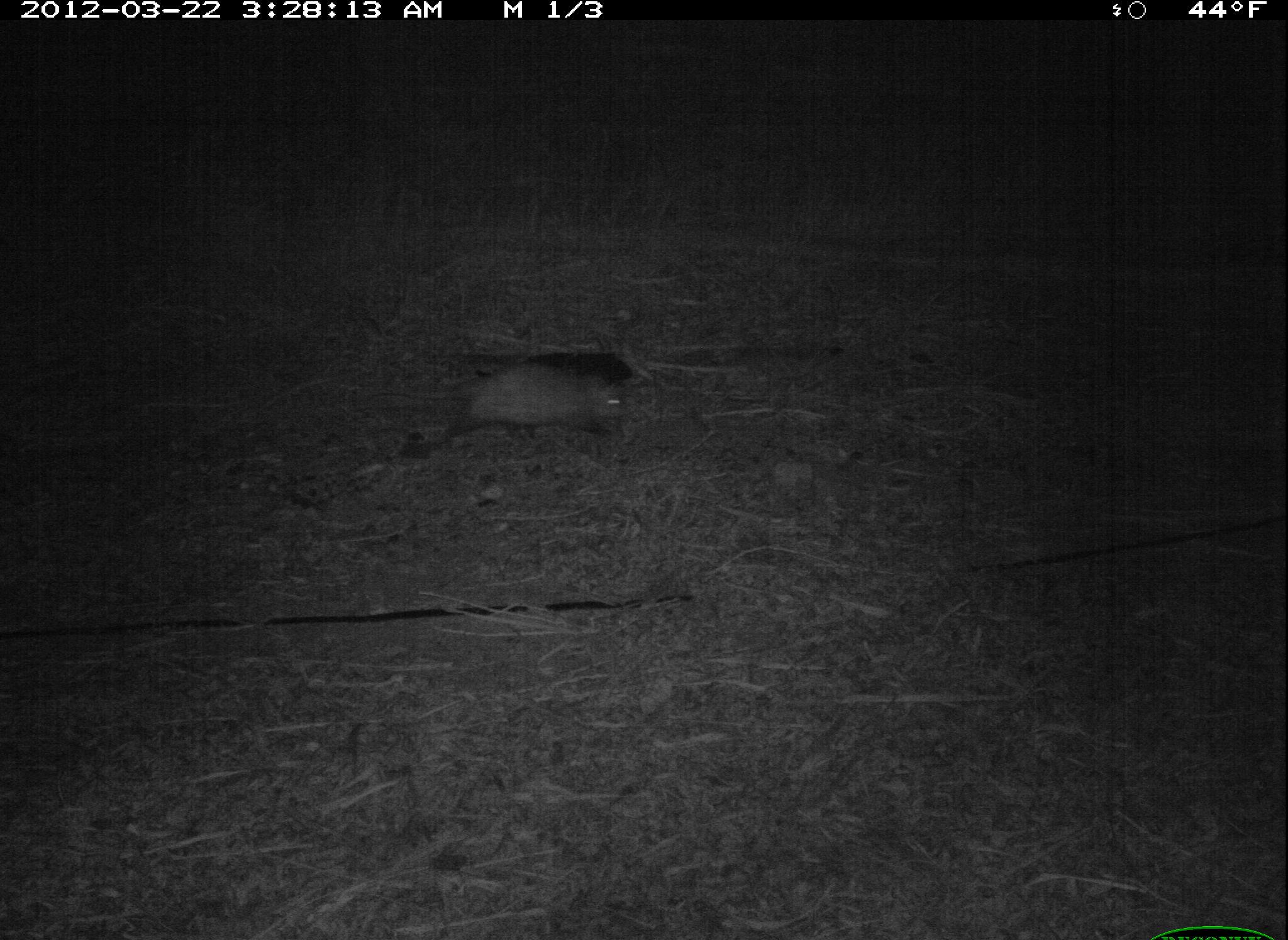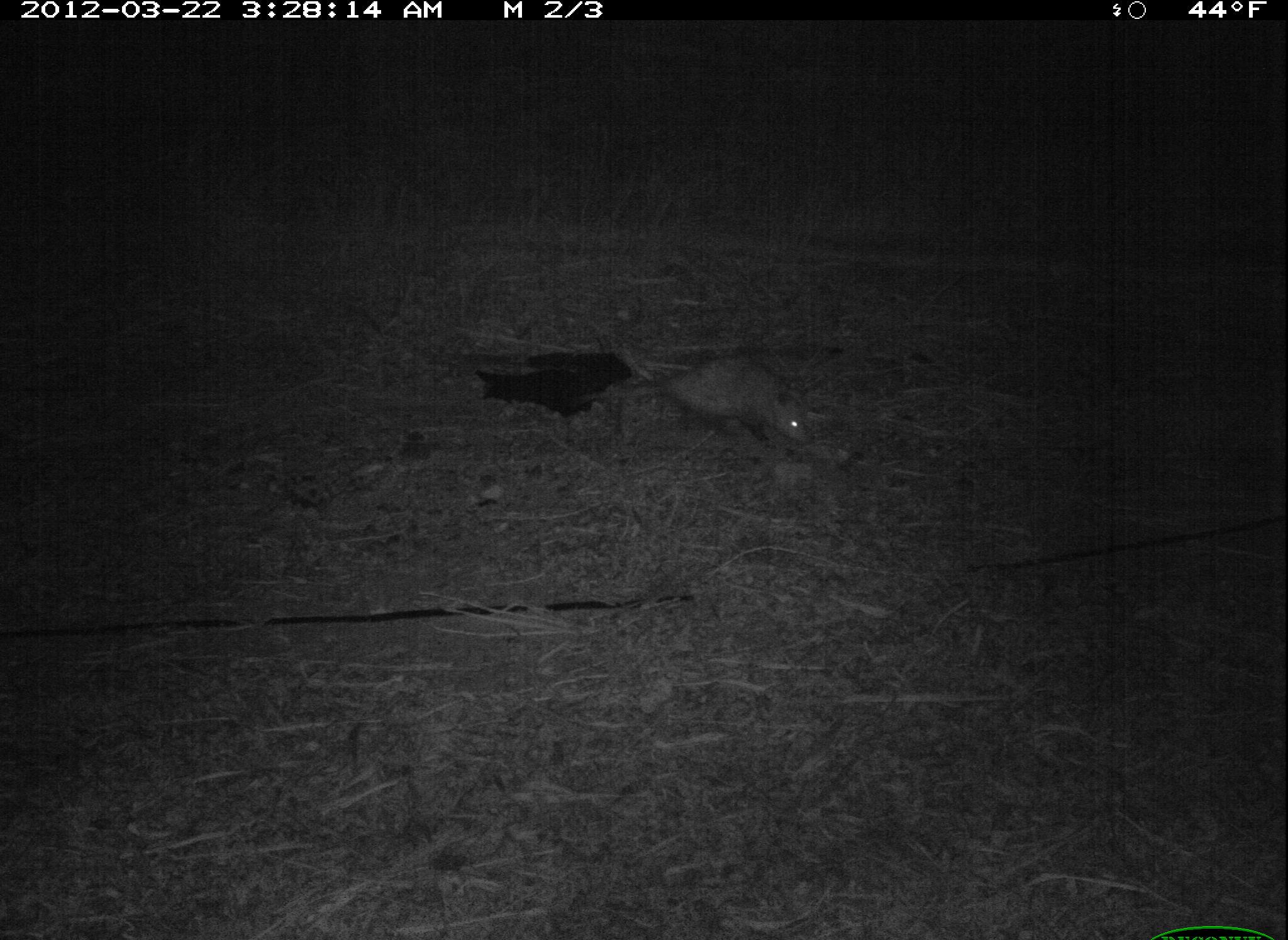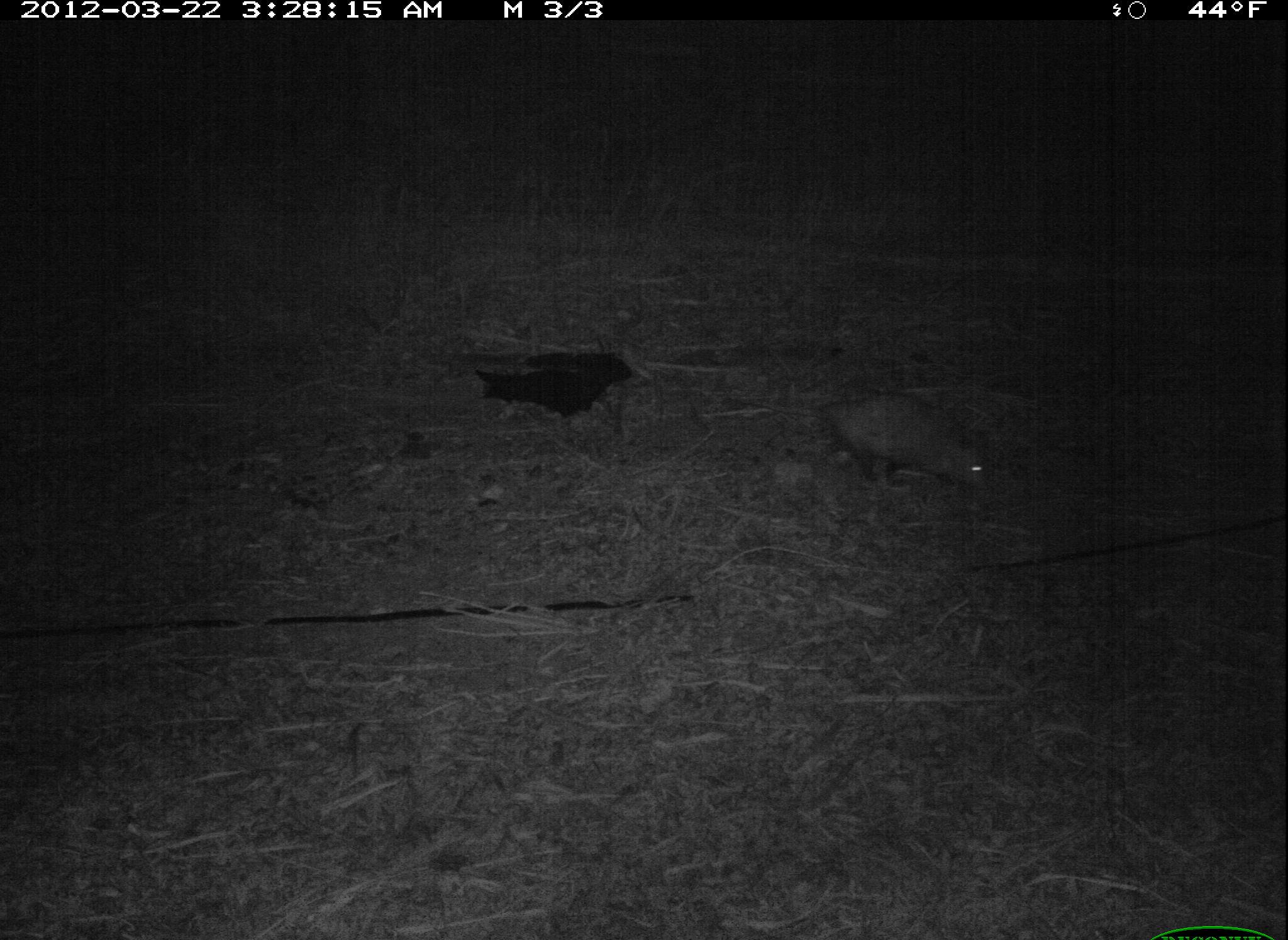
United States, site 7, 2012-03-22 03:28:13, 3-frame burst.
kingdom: Animalia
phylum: Chordata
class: Mammalia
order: Didelphimorphia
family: Didelphidae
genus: Didelphis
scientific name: Didelphis virginiana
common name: virginia opossum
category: opossum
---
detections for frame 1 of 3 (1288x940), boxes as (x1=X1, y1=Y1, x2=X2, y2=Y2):
opossum: (x1=370, y1=351, x2=652, y2=461)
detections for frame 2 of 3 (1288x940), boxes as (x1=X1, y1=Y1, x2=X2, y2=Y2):
opossum: (x1=619, y1=338, x2=817, y2=457)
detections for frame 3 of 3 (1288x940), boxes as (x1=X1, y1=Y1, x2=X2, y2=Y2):
opossum: (x1=722, y1=381, x2=1011, y2=505)